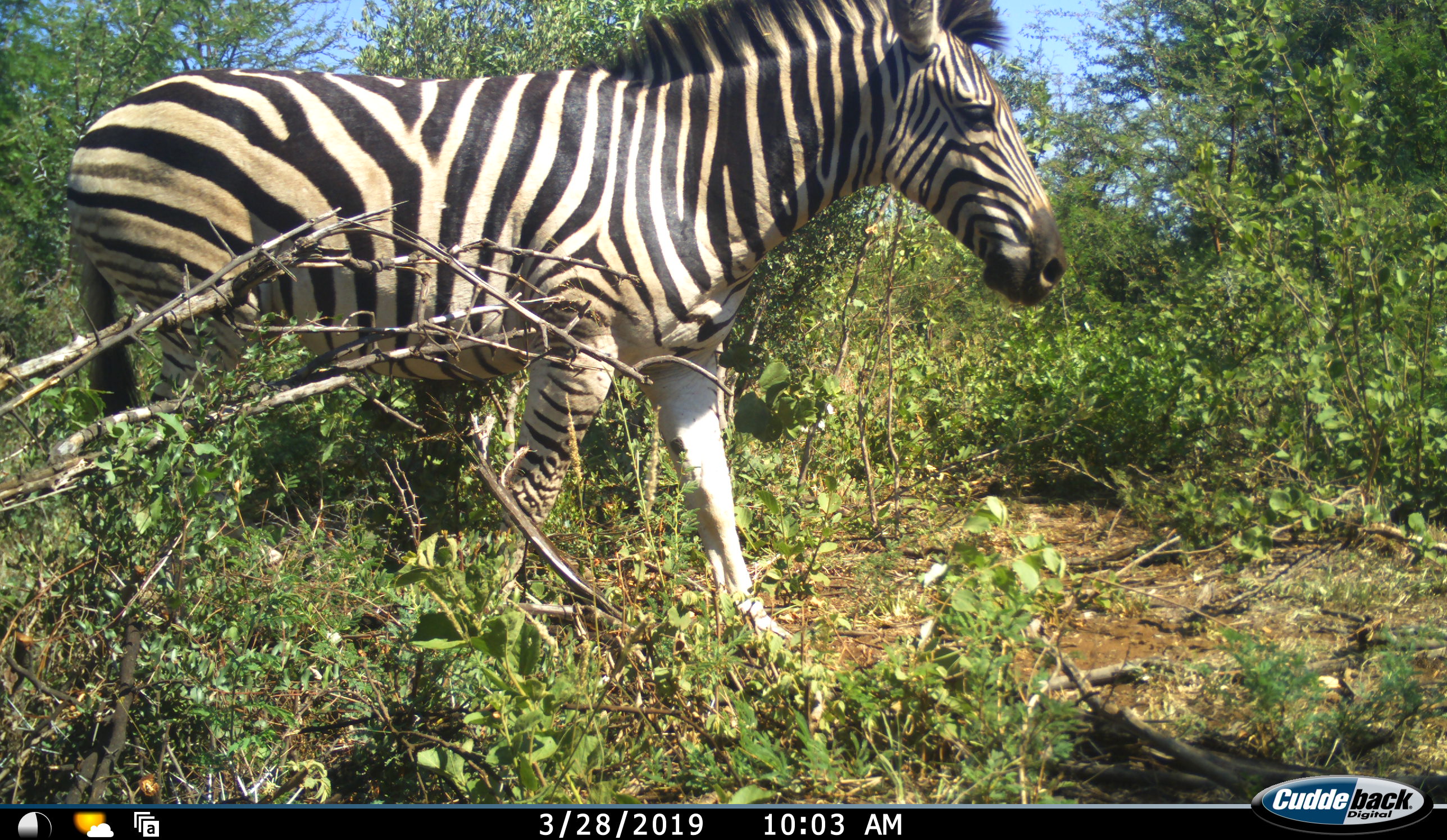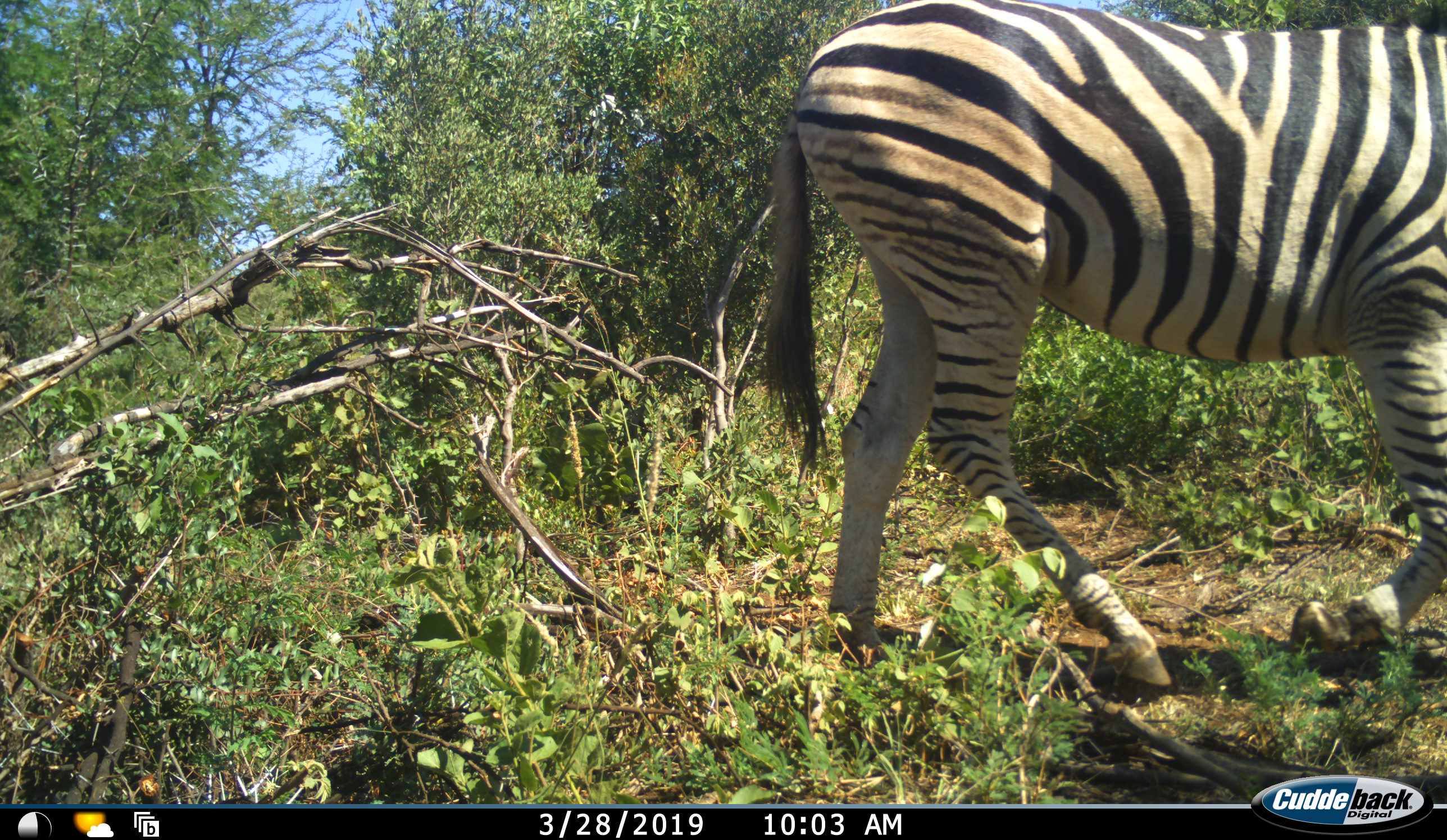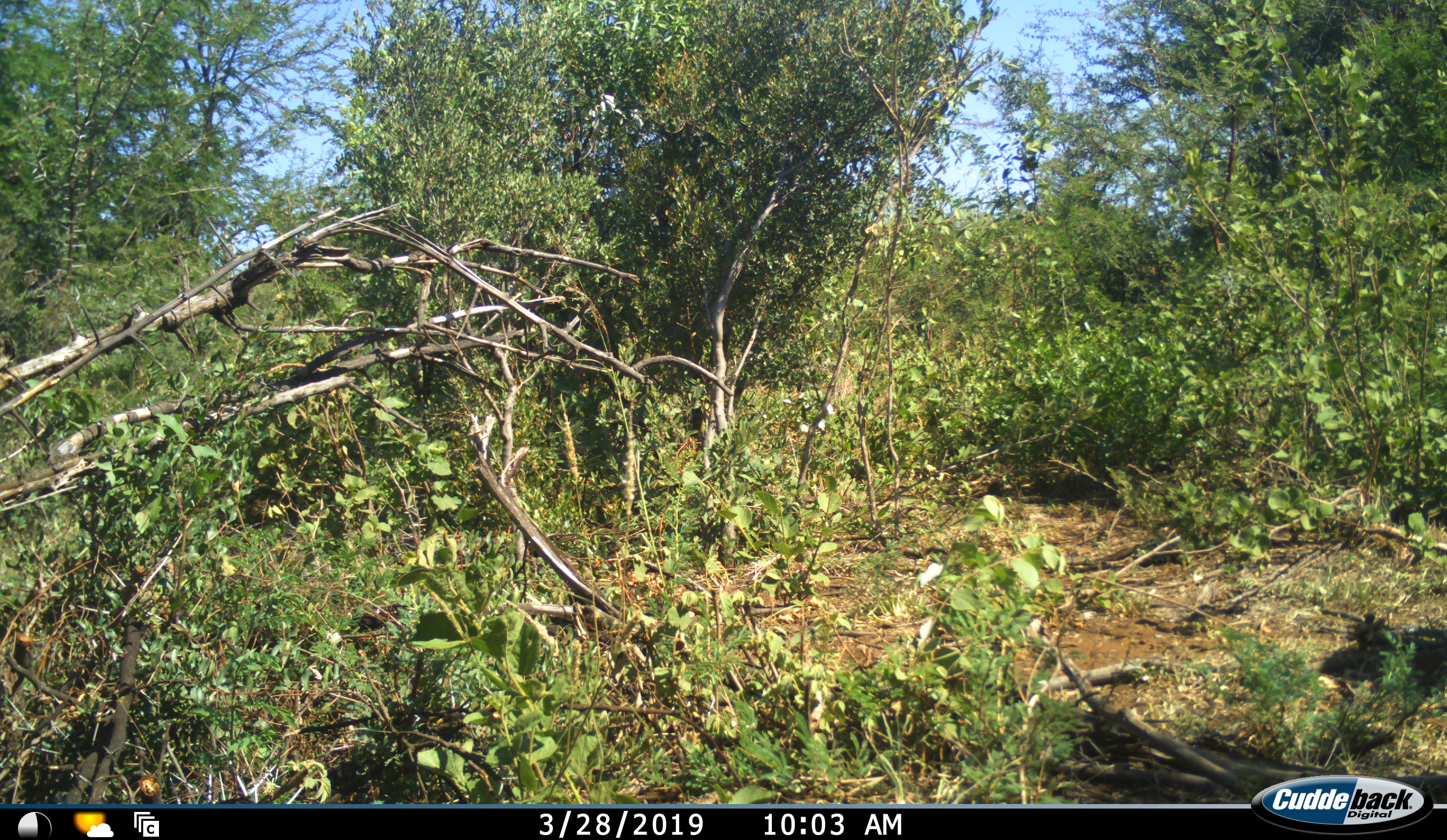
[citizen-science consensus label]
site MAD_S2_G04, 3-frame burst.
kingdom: Animalia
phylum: Chordata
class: Mammalia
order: Perissodactyla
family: Equidae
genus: Equus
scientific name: Equus quagga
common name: plains zebra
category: zebraplains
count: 1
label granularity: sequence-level